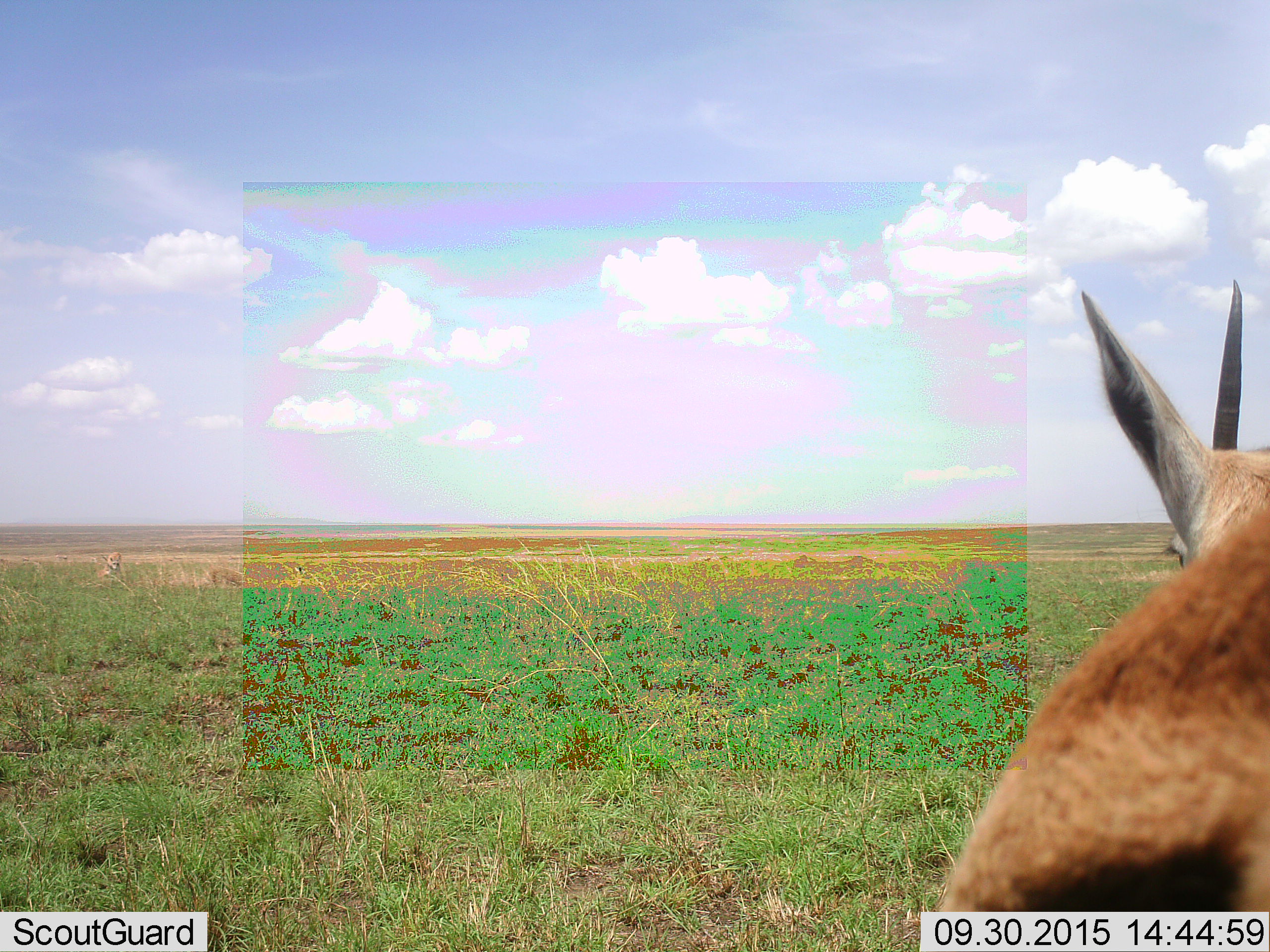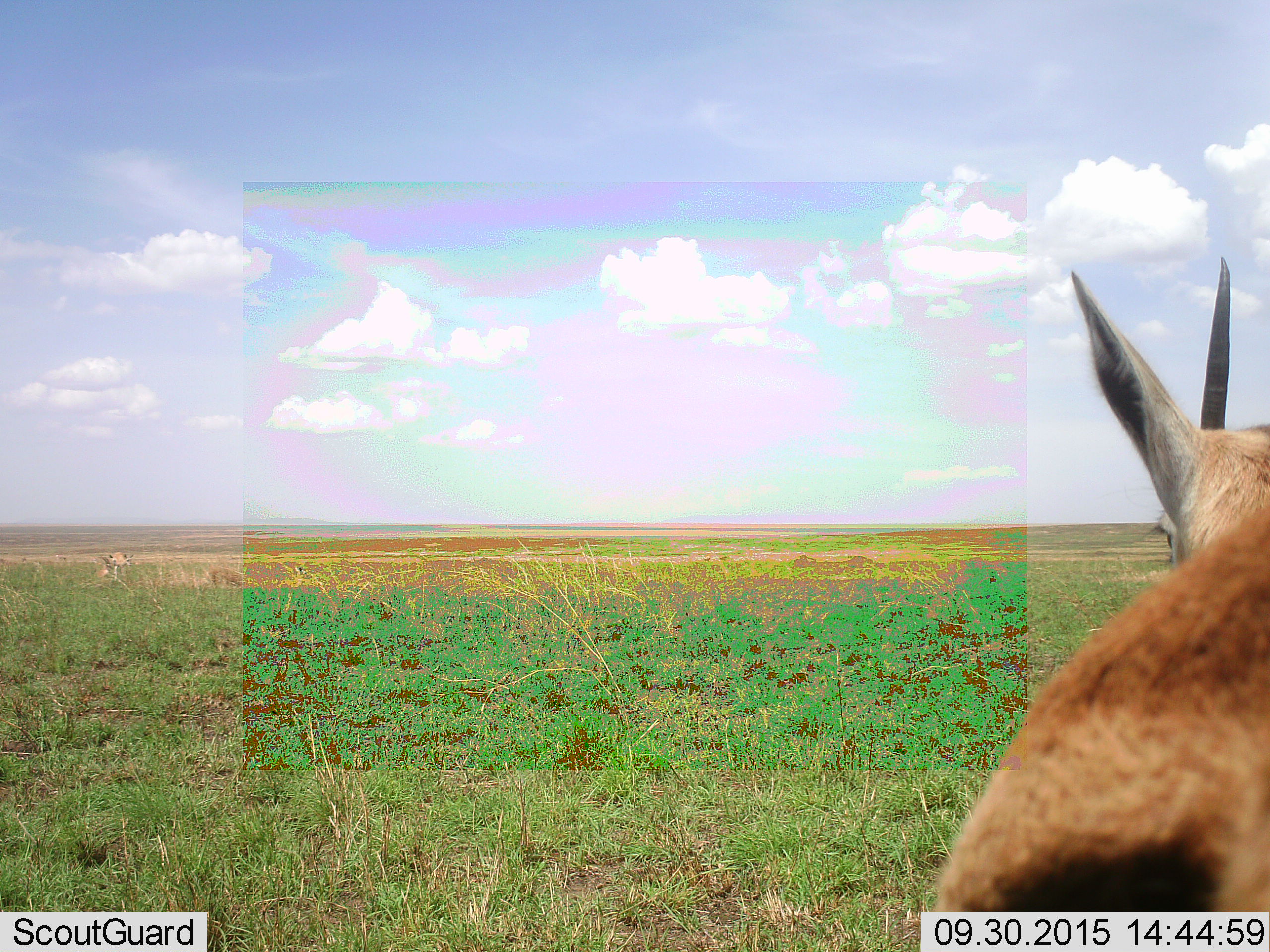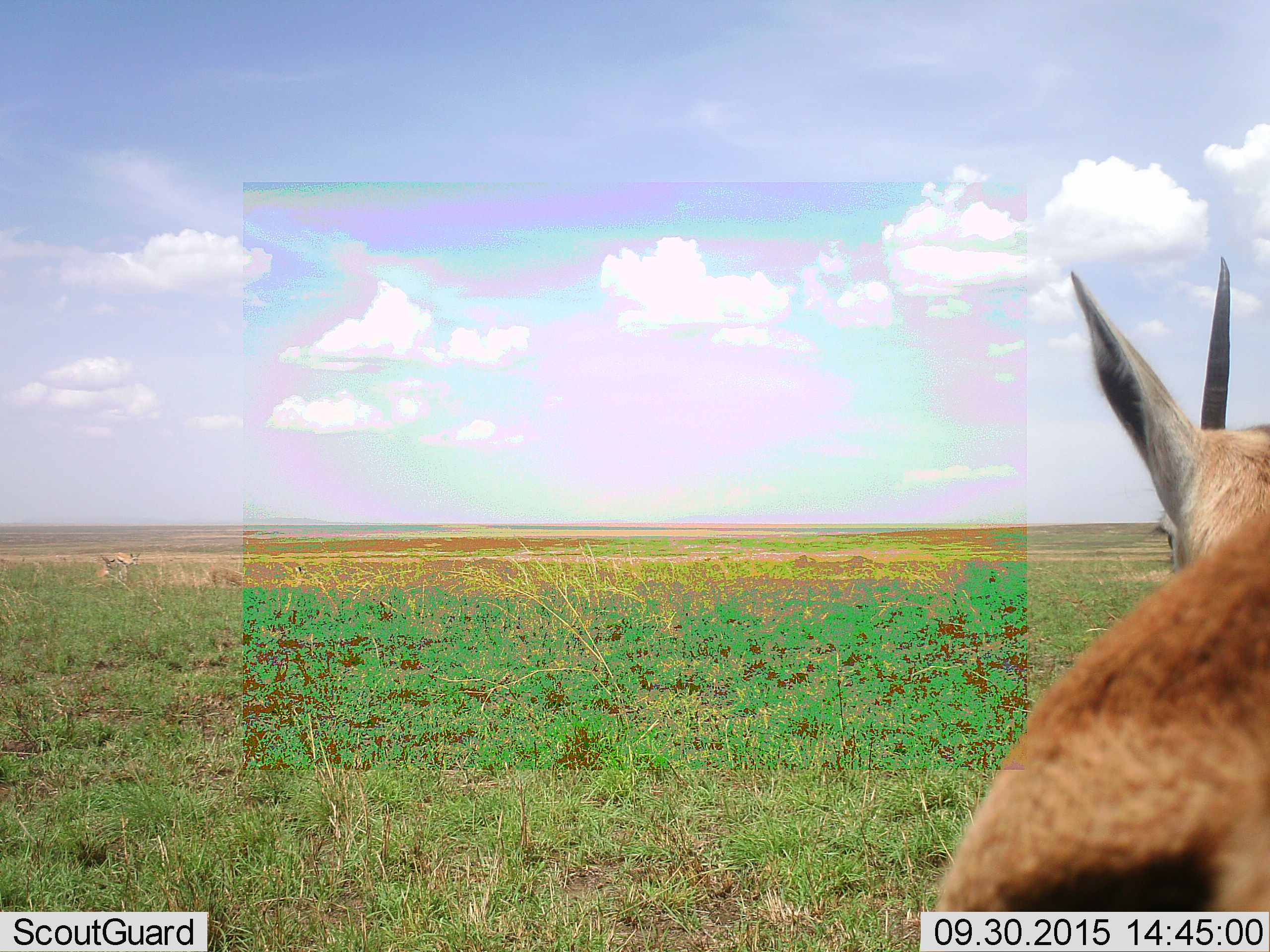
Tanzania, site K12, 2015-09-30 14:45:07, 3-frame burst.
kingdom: Animalia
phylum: Chordata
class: Mammalia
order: Artiodactyla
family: Bovidae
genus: Eudorcas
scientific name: Eudorcas thomsonii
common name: thomson's gazelle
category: gazellethomsons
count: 3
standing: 83%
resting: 50%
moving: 50%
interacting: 0%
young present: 0%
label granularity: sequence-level